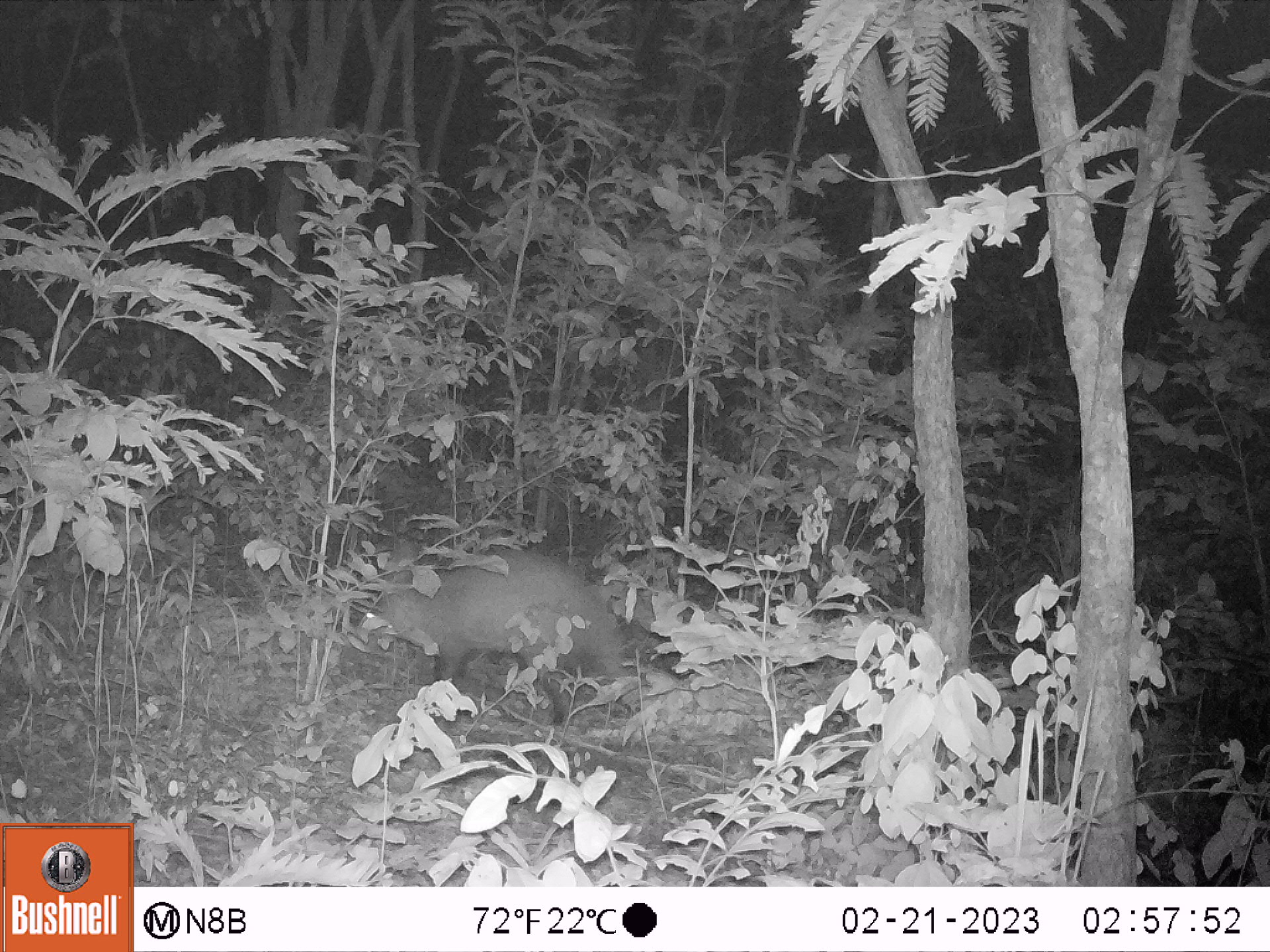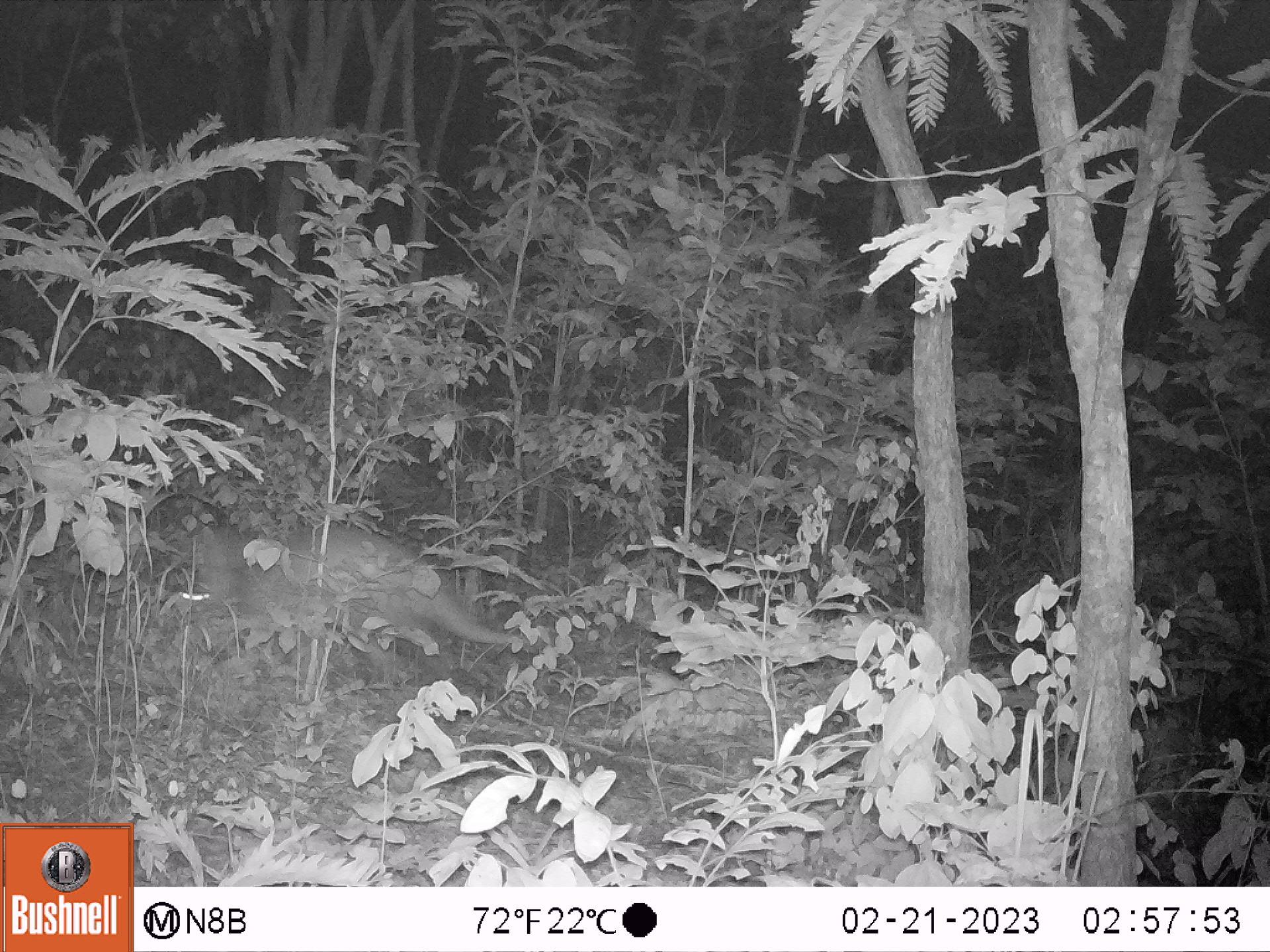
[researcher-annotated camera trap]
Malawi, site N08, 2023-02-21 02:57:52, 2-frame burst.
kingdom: Animalia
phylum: Chordata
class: Mammalia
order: Tubulidentata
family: Orycteropodidae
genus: Orycteropus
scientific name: Orycteropus afer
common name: aardvark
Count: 1.